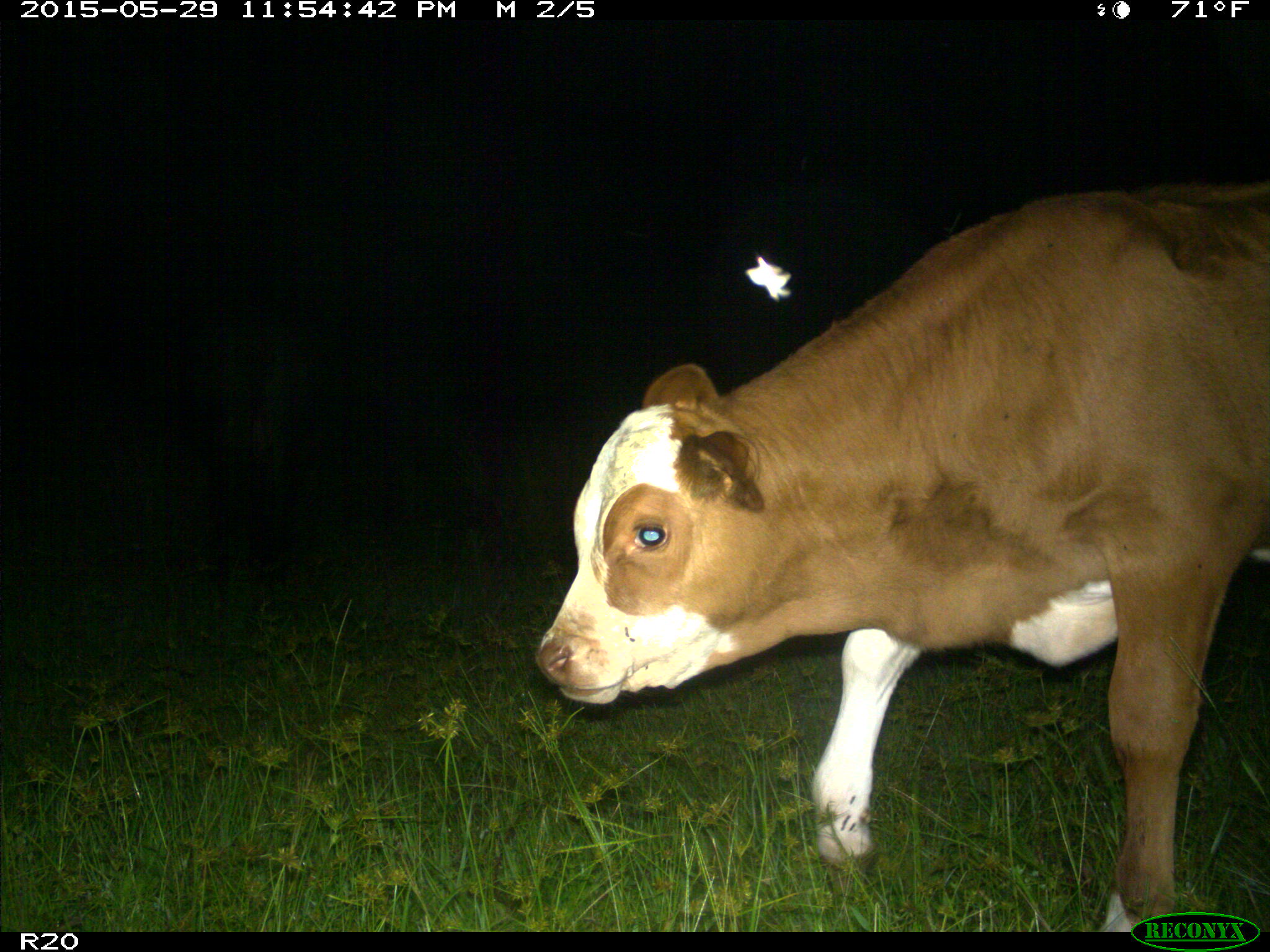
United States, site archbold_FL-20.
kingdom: Animalia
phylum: Chordata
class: Mammalia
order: Artiodactyla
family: Bovidae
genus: Bos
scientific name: Bos taurus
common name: domestic cow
Bos taurus (domestic cow).